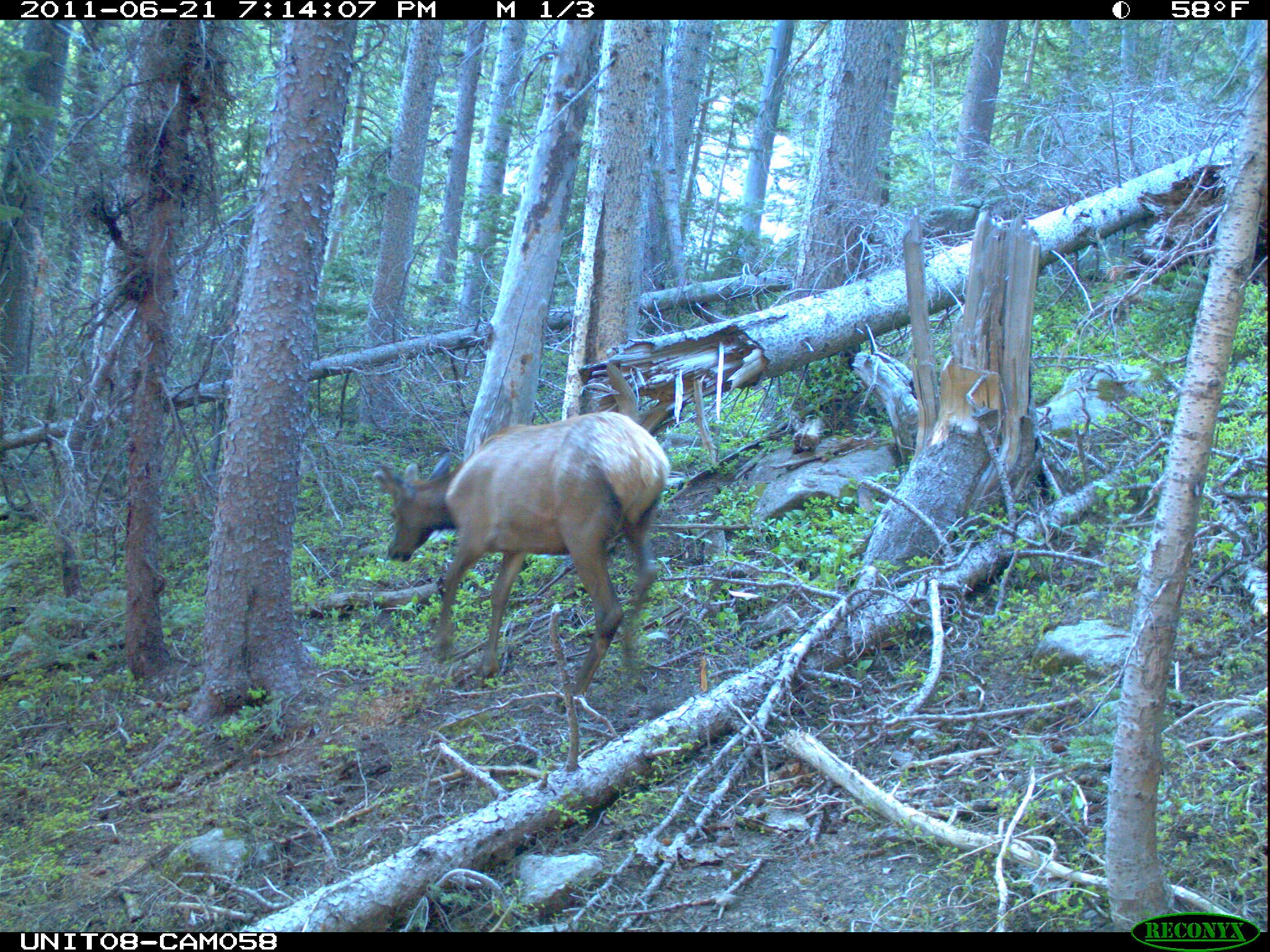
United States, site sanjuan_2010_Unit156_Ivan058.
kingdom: Animalia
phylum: Chordata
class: Mammalia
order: Artiodactyla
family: Cervidae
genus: Cervus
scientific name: Cervus elaphus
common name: red deer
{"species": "Cervus elaphus (red deer)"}